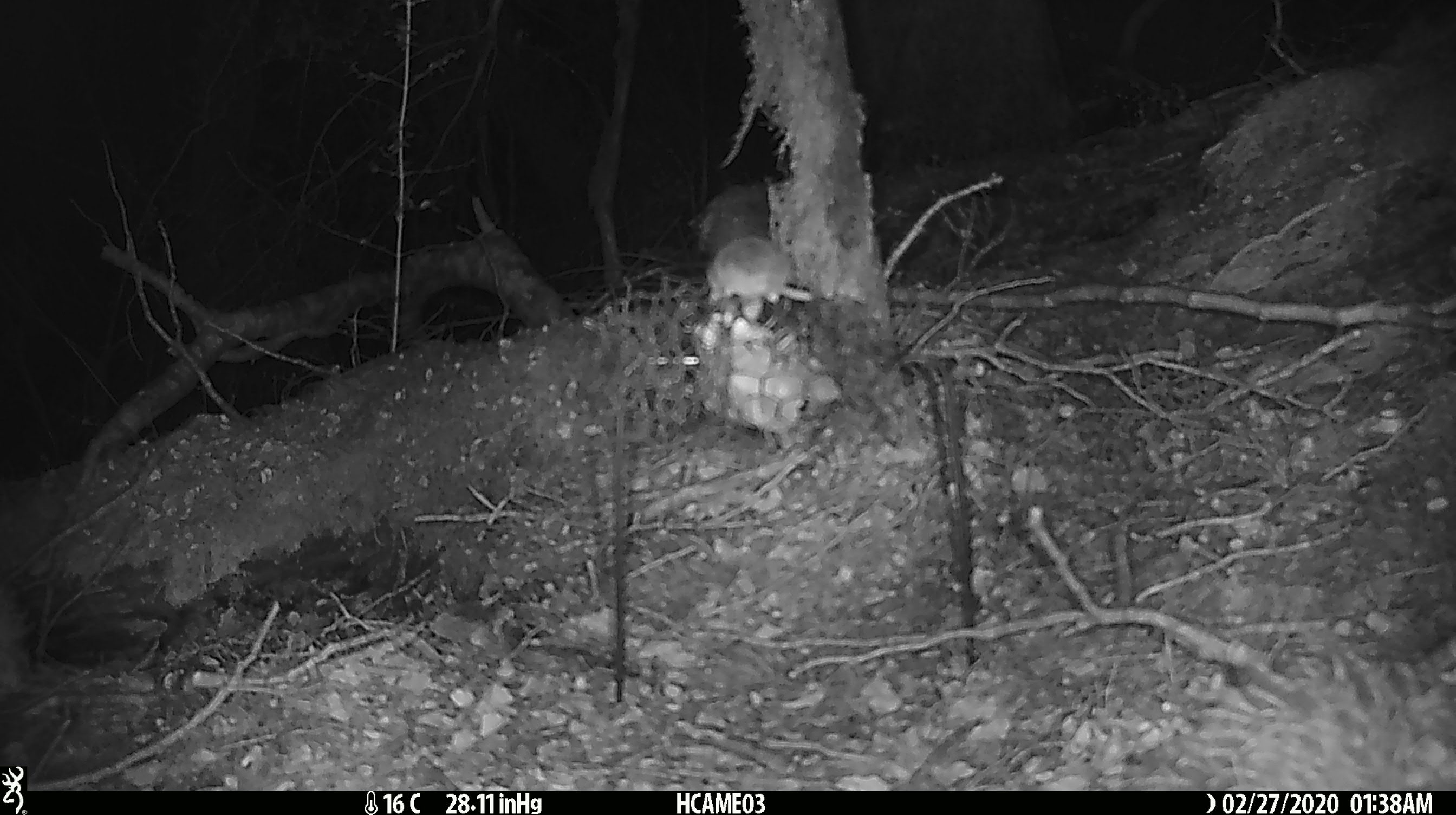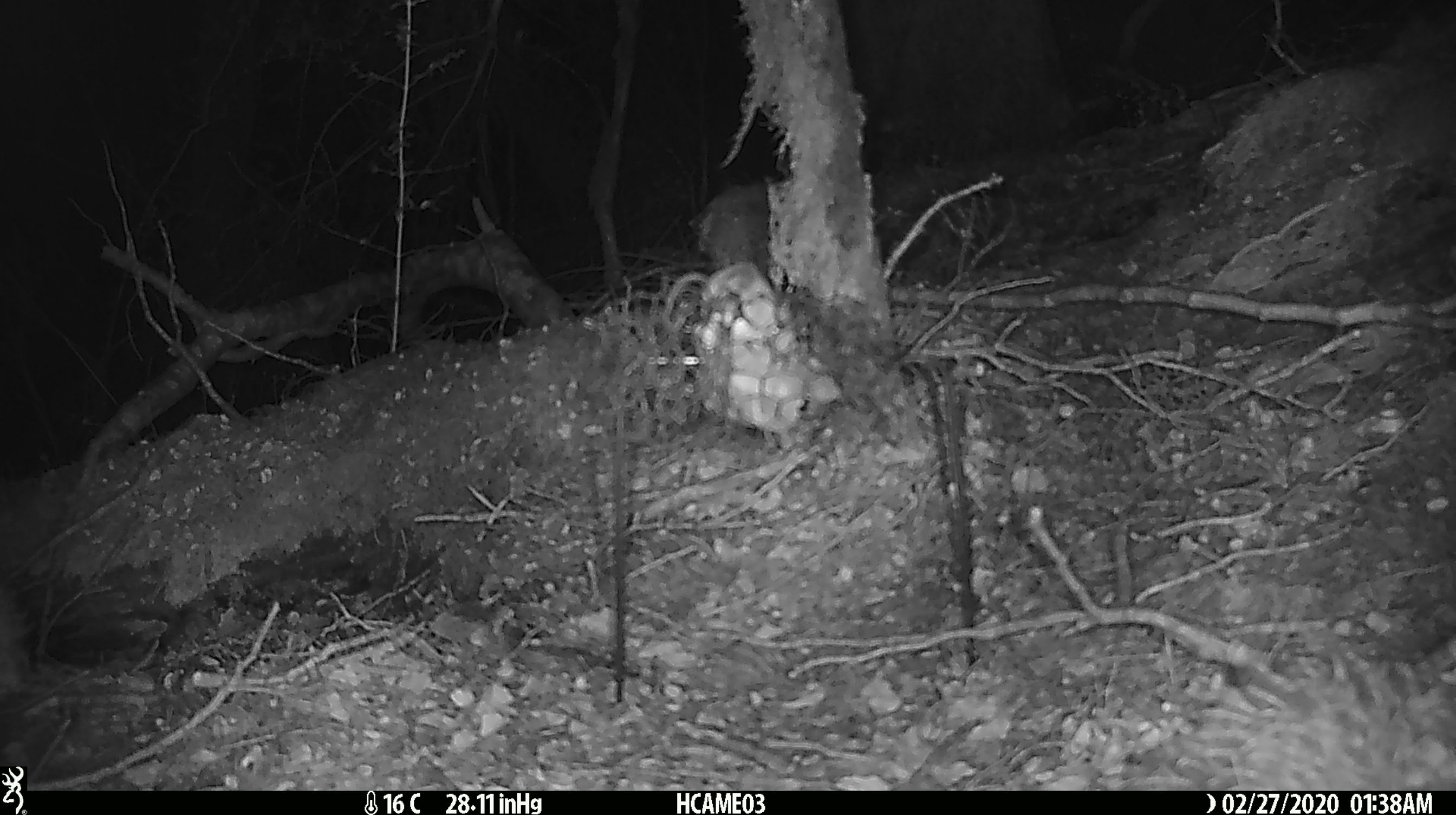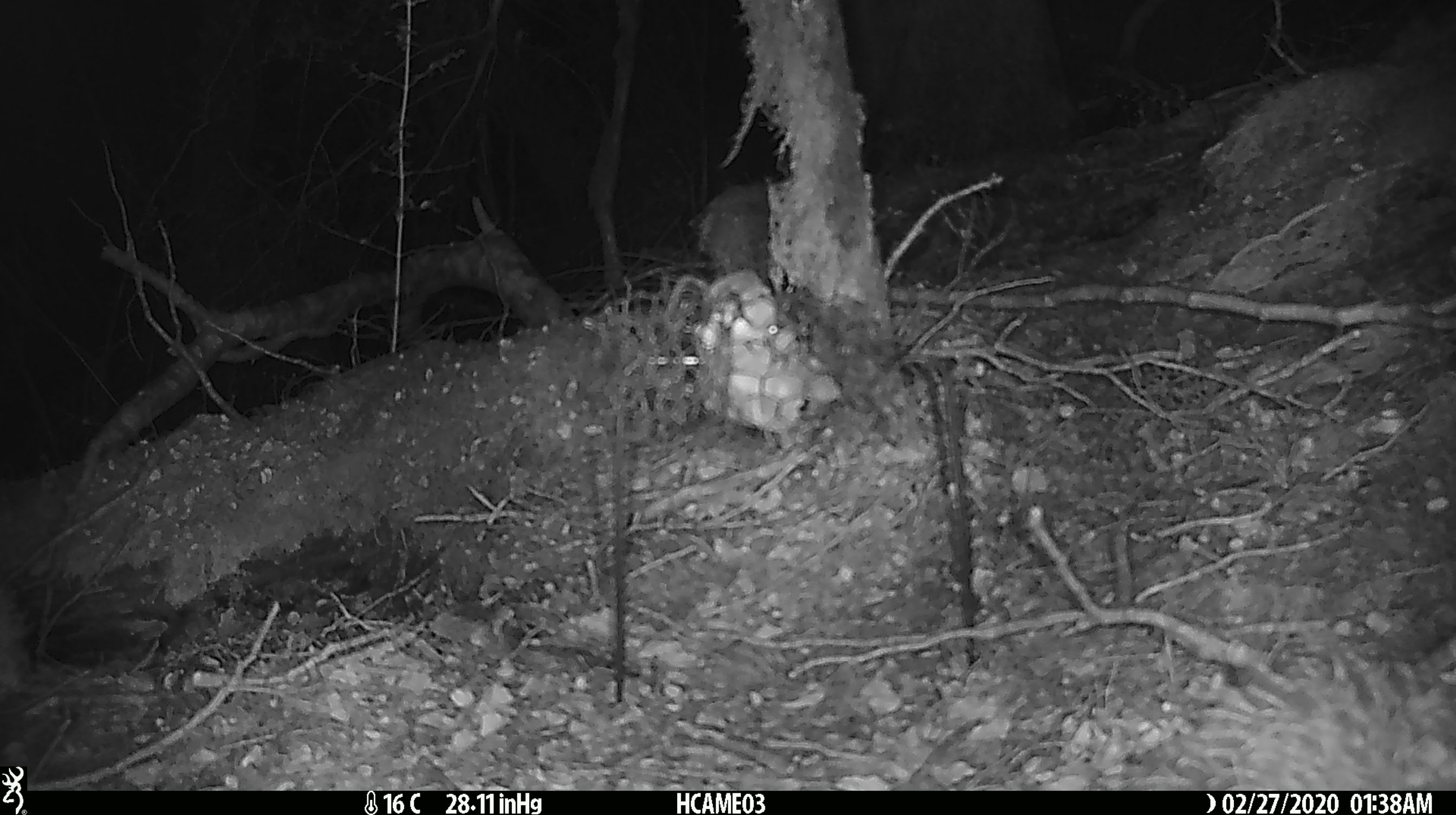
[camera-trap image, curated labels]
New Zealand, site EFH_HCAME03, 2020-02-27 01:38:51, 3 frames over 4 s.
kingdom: Animalia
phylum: Chordata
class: Mammalia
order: Rodentia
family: Muridae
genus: Mus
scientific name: Mus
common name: mouse